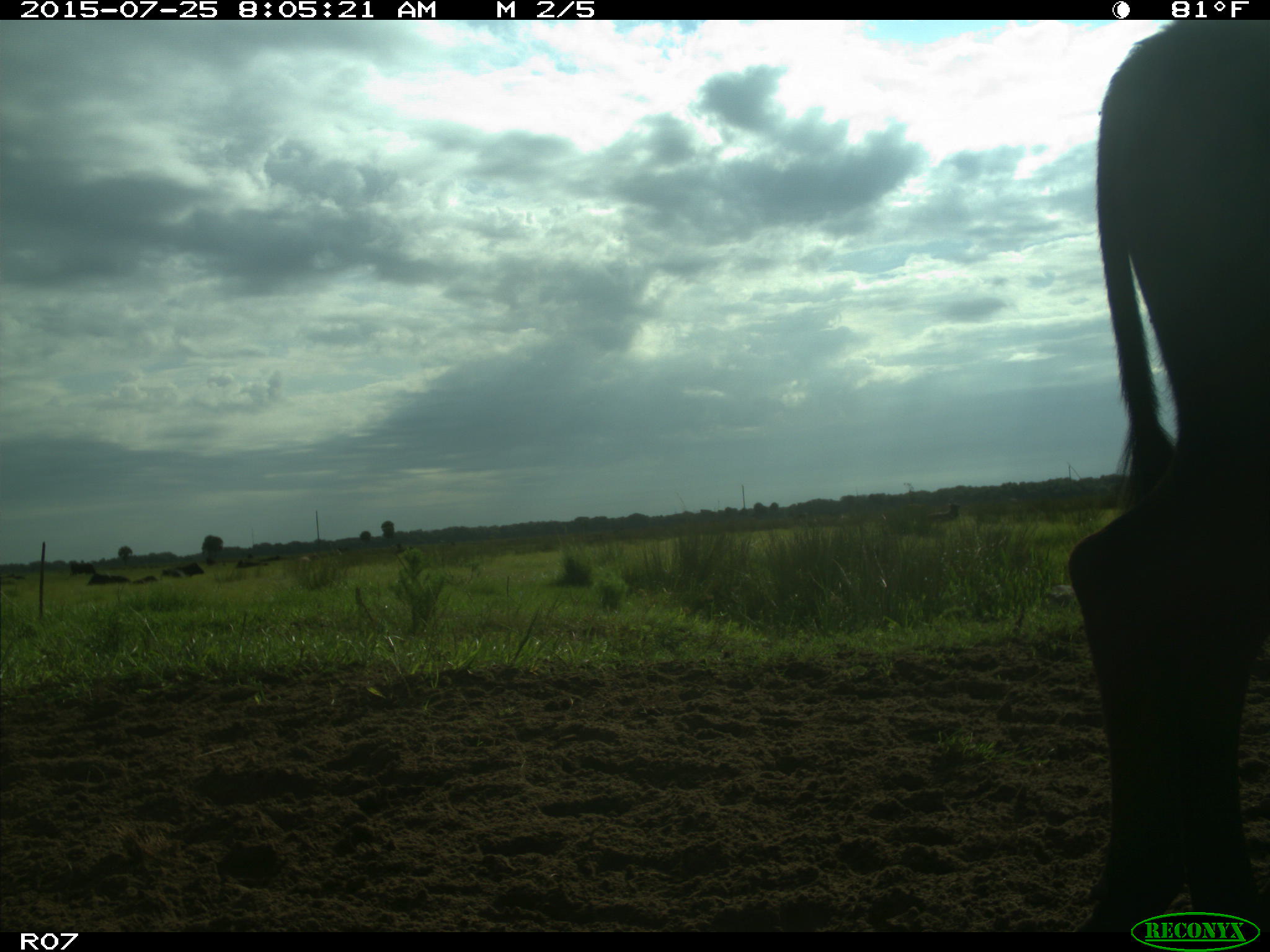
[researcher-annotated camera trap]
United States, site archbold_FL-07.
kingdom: Animalia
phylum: Chordata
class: Mammalia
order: Artiodactyla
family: Bovidae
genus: Bos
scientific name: Bos taurus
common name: domestic cow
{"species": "Bos taurus (domestic cow)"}